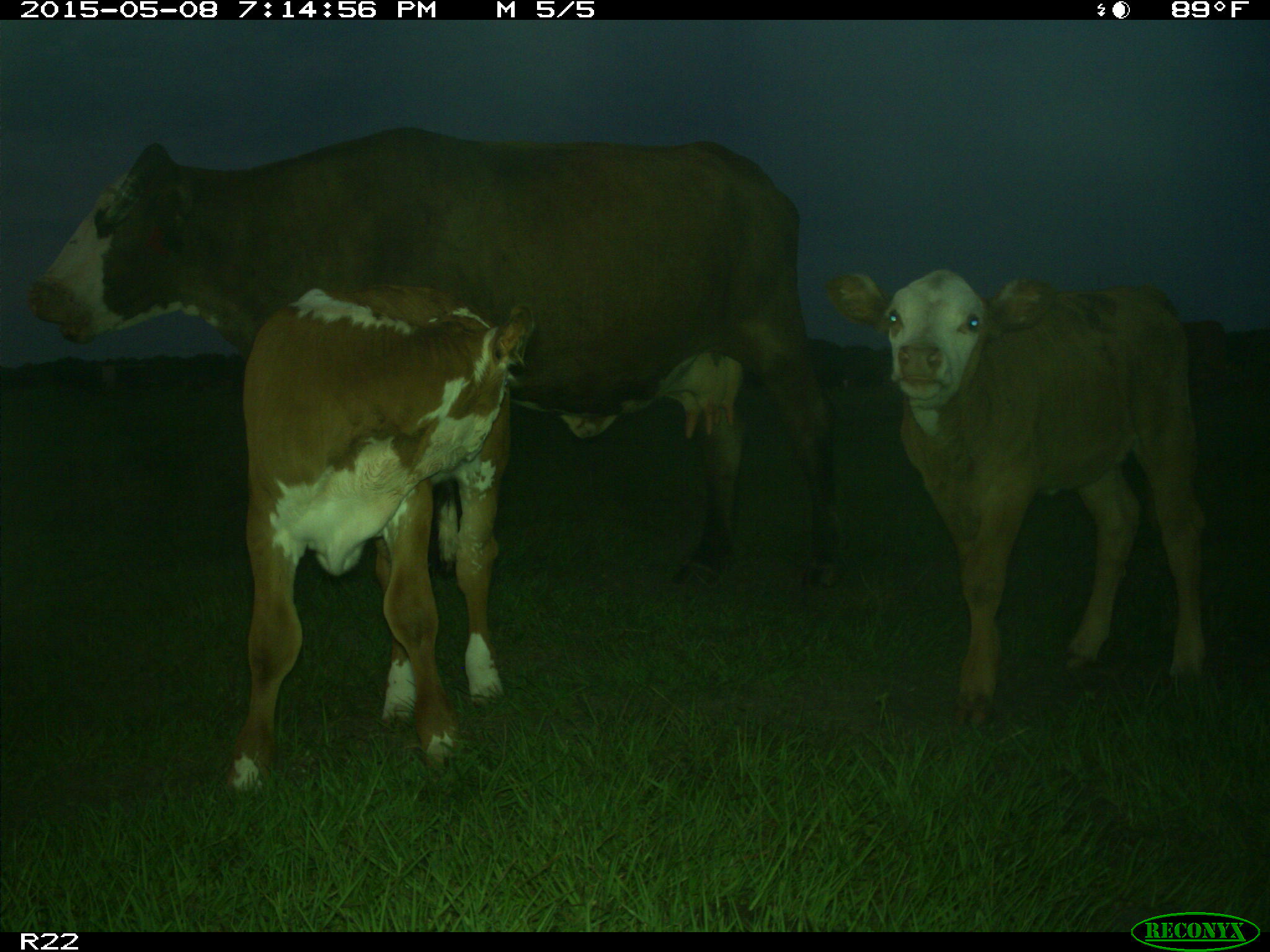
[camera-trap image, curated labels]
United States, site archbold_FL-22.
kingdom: Animalia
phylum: Chordata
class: Mammalia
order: Artiodactyla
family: Bovidae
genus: Bos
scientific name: Bos taurus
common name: domestic cow